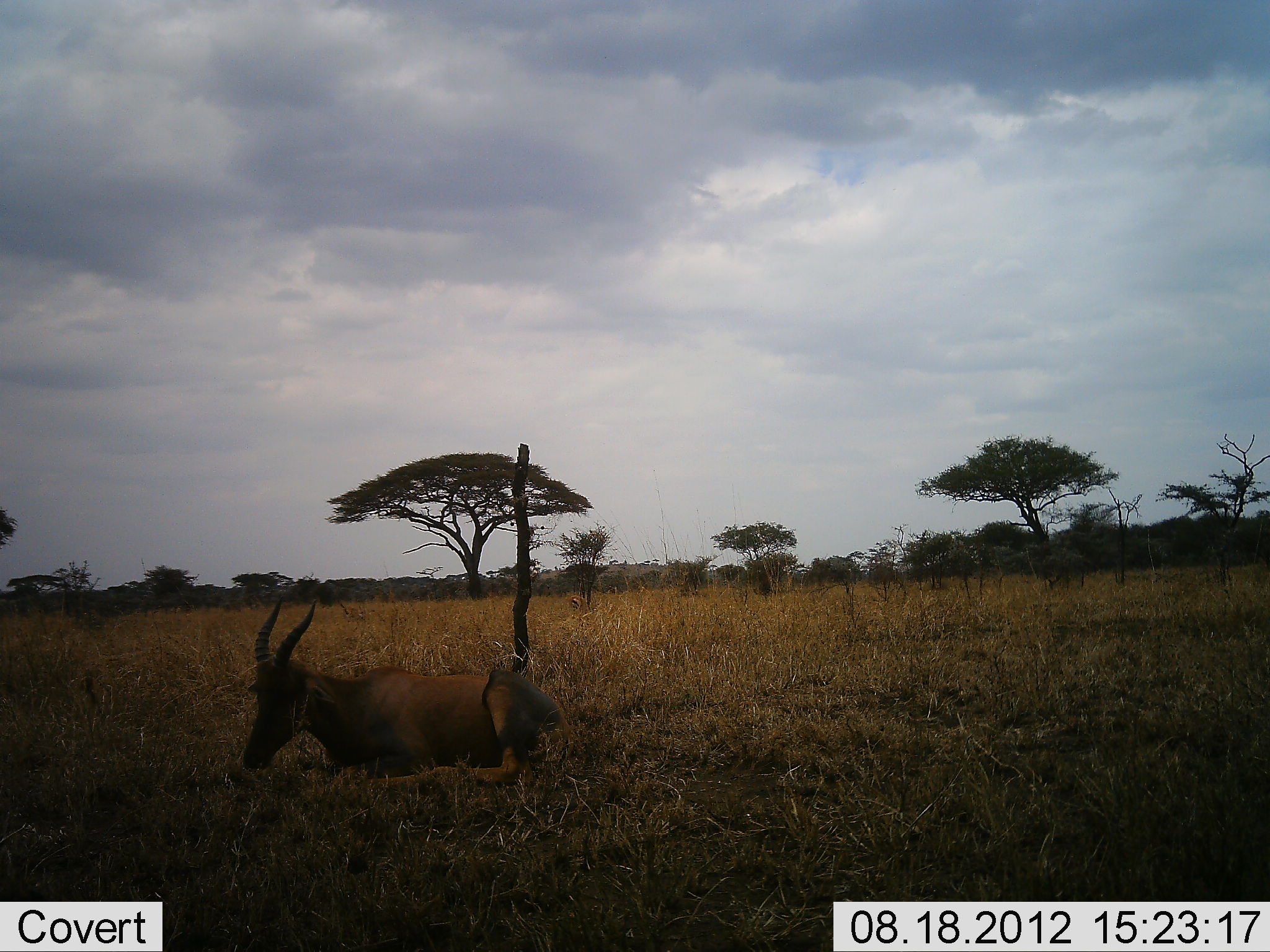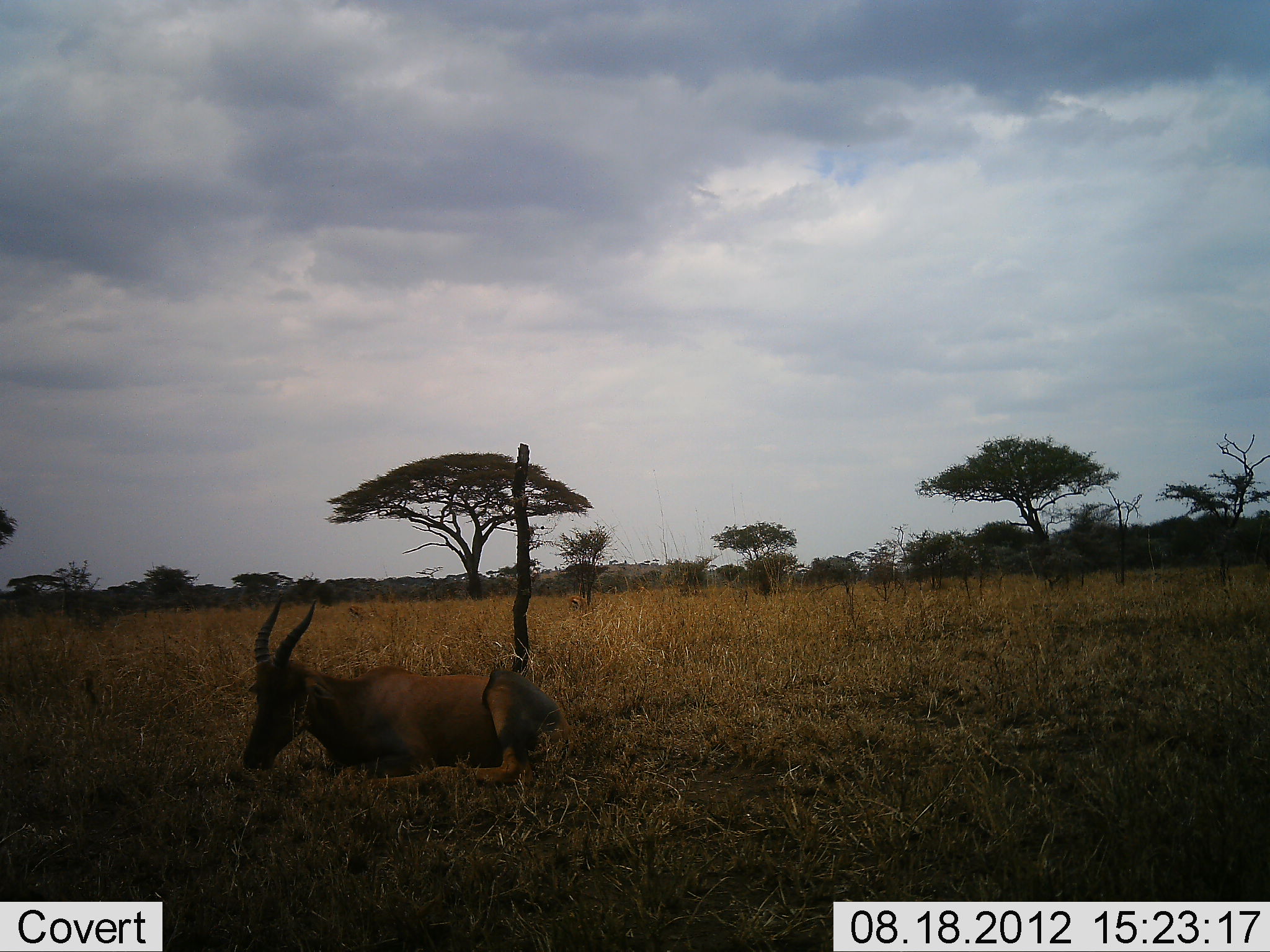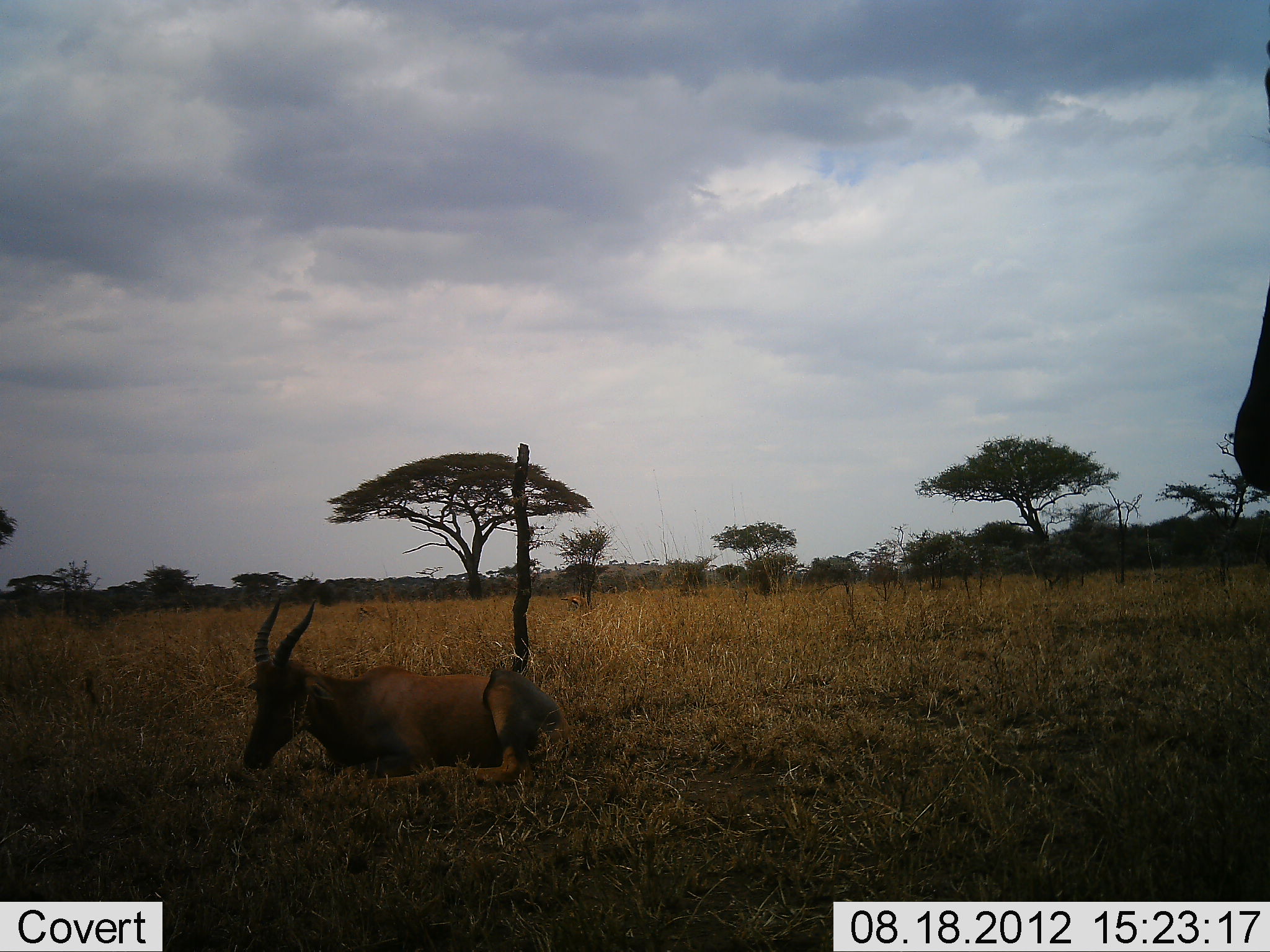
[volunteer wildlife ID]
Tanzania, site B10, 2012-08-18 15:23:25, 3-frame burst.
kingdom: Animalia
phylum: Chordata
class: Mammalia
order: Artiodactyla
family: Bovidae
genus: Damaliscus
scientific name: Damaliscus lunatus jimela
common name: topi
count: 1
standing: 17%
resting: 100%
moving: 25%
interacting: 0%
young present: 0%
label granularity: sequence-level